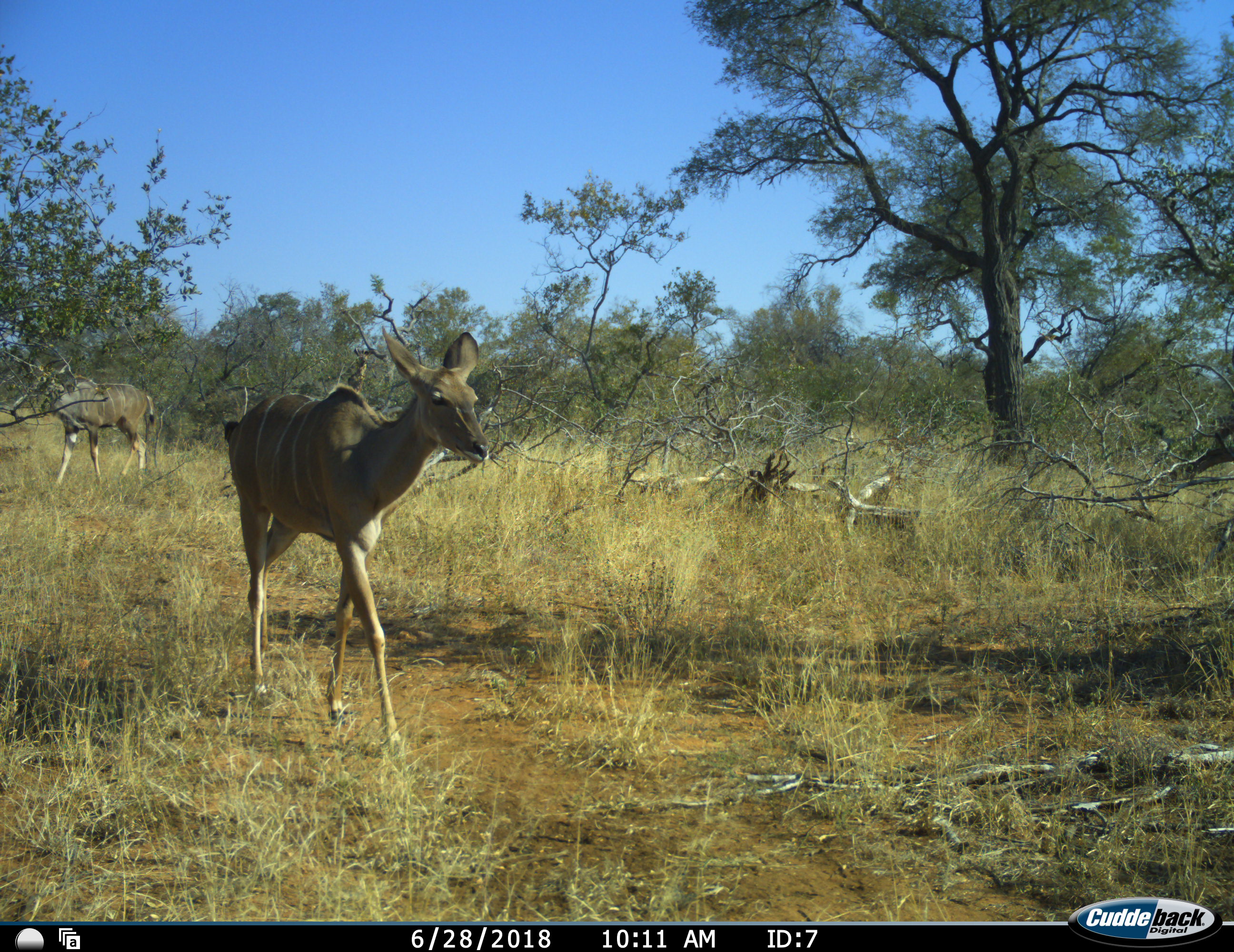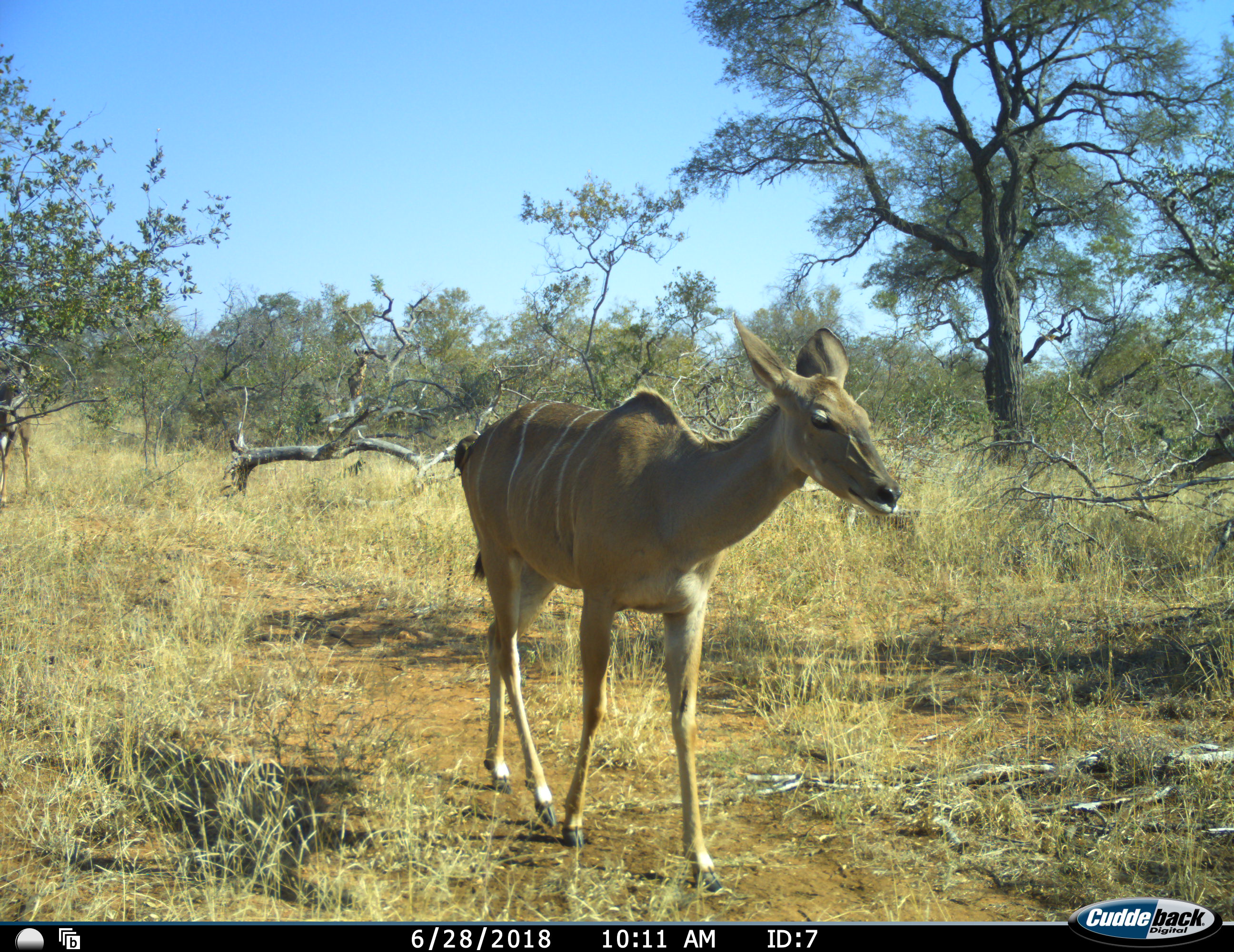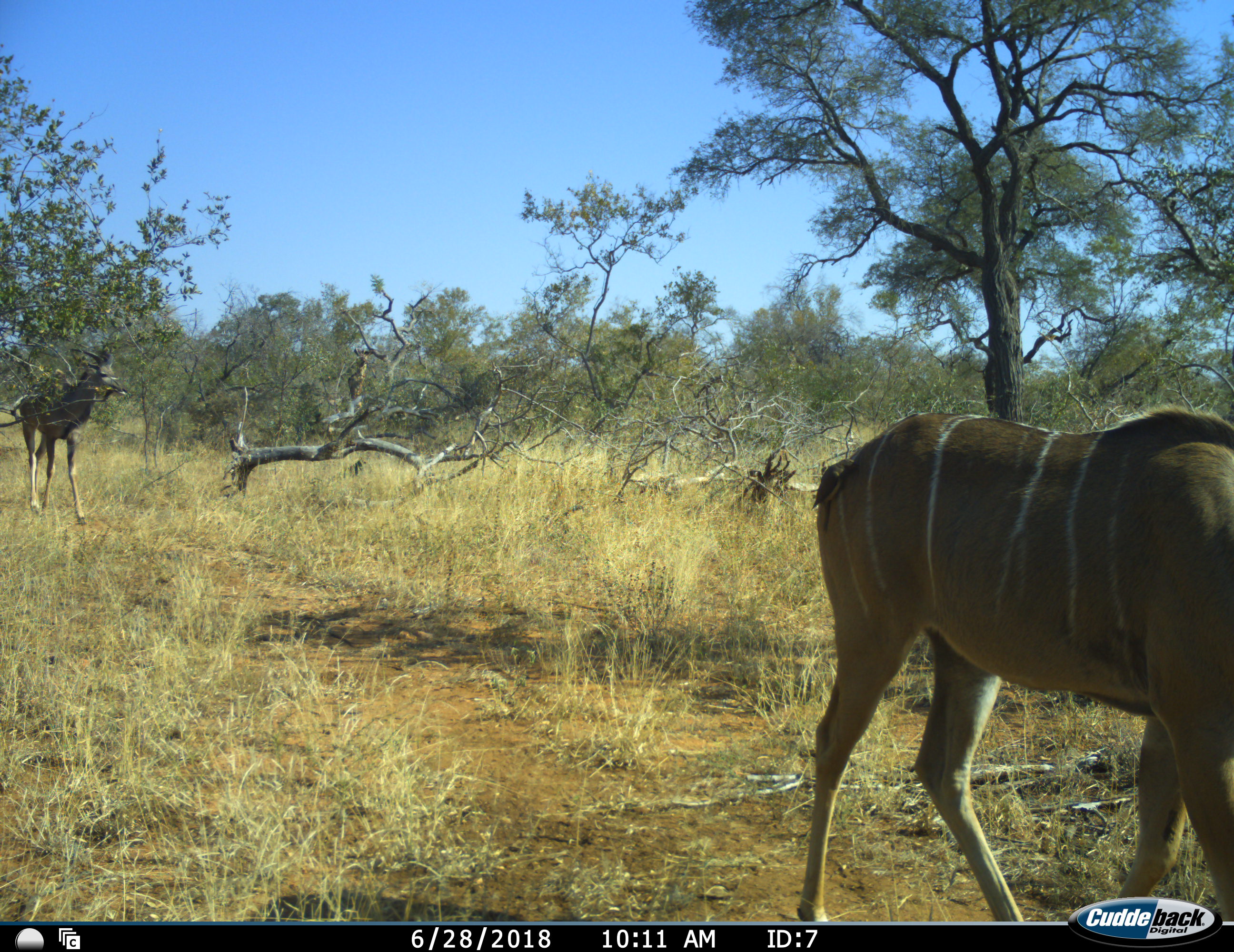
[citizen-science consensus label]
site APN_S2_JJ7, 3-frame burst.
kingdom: Animalia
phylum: Chordata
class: Mammalia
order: Artiodactyla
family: Bovidae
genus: Tragelaphus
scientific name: Tragelaphus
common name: kudu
Kudu (Tragelaphus), count 2. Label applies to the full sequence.